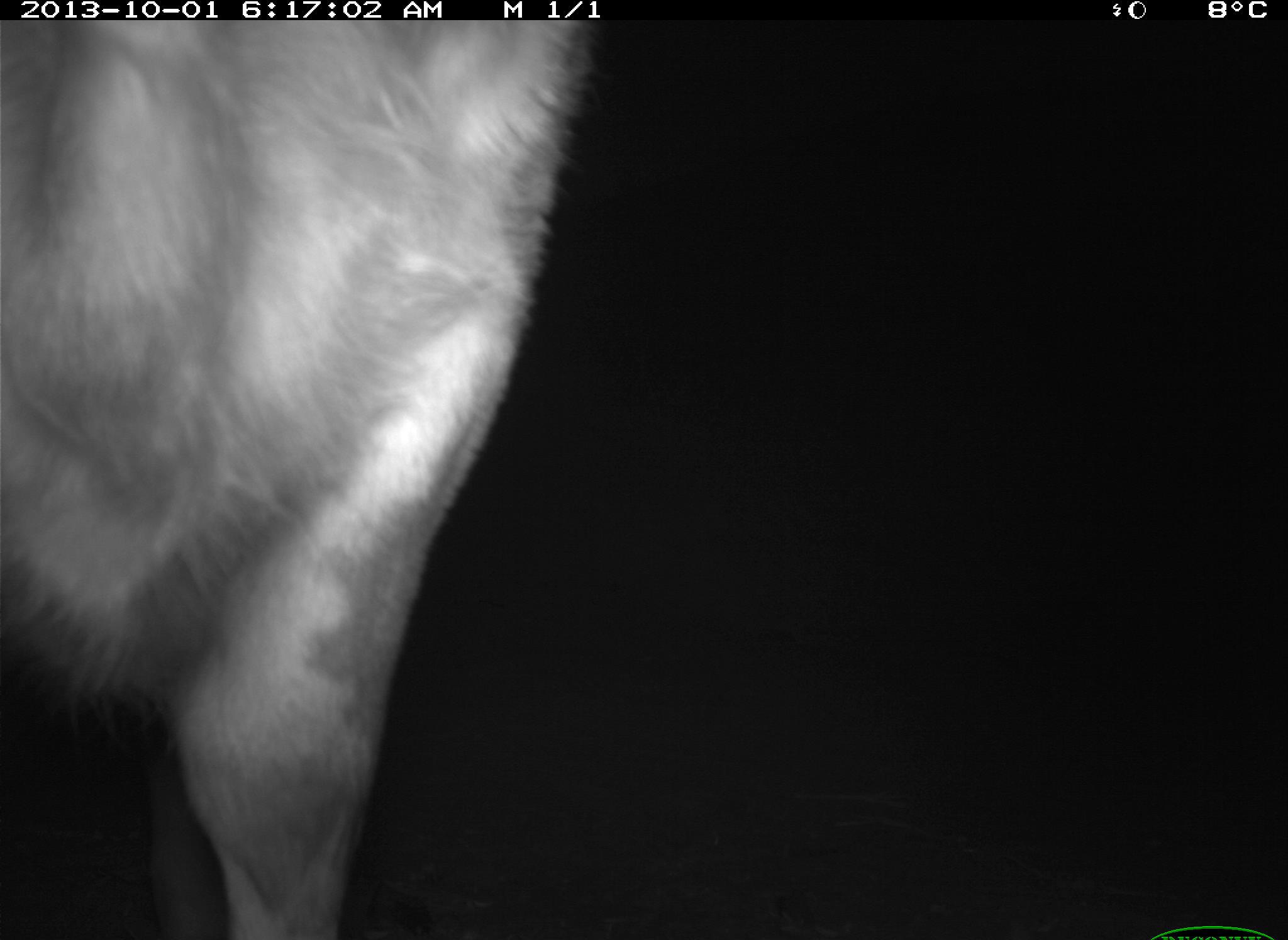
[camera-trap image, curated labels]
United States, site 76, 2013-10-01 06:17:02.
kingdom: Animalia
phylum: Chordata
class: Mammalia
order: Artiodactyla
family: Bovidae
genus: Bos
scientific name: Bos taurus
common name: cow